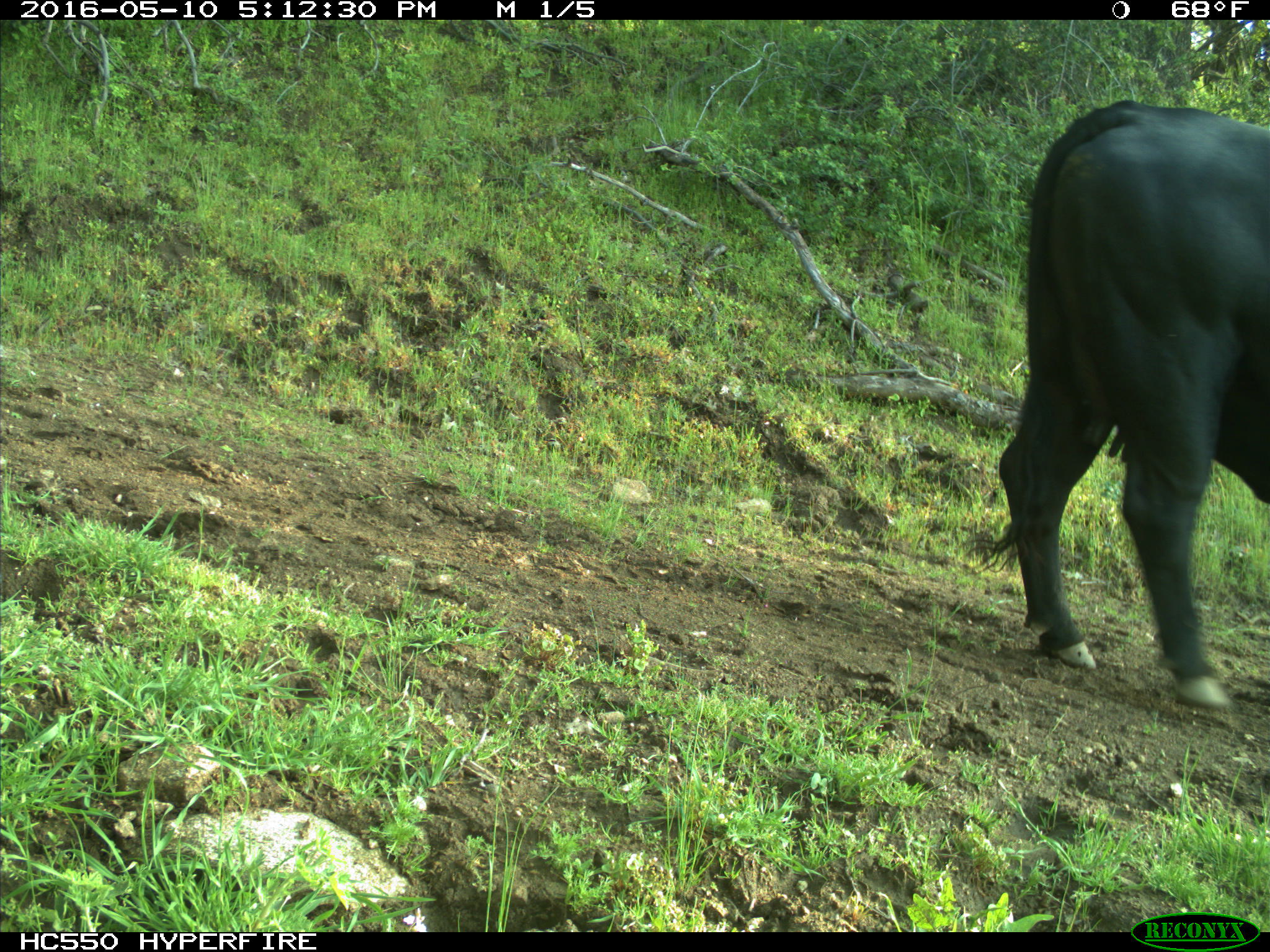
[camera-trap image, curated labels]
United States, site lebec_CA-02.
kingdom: Animalia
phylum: Chordata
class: Mammalia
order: Artiodactyla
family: Bovidae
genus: Bos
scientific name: Bos taurus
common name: domestic cow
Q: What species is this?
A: Bos taurus (domestic cow).